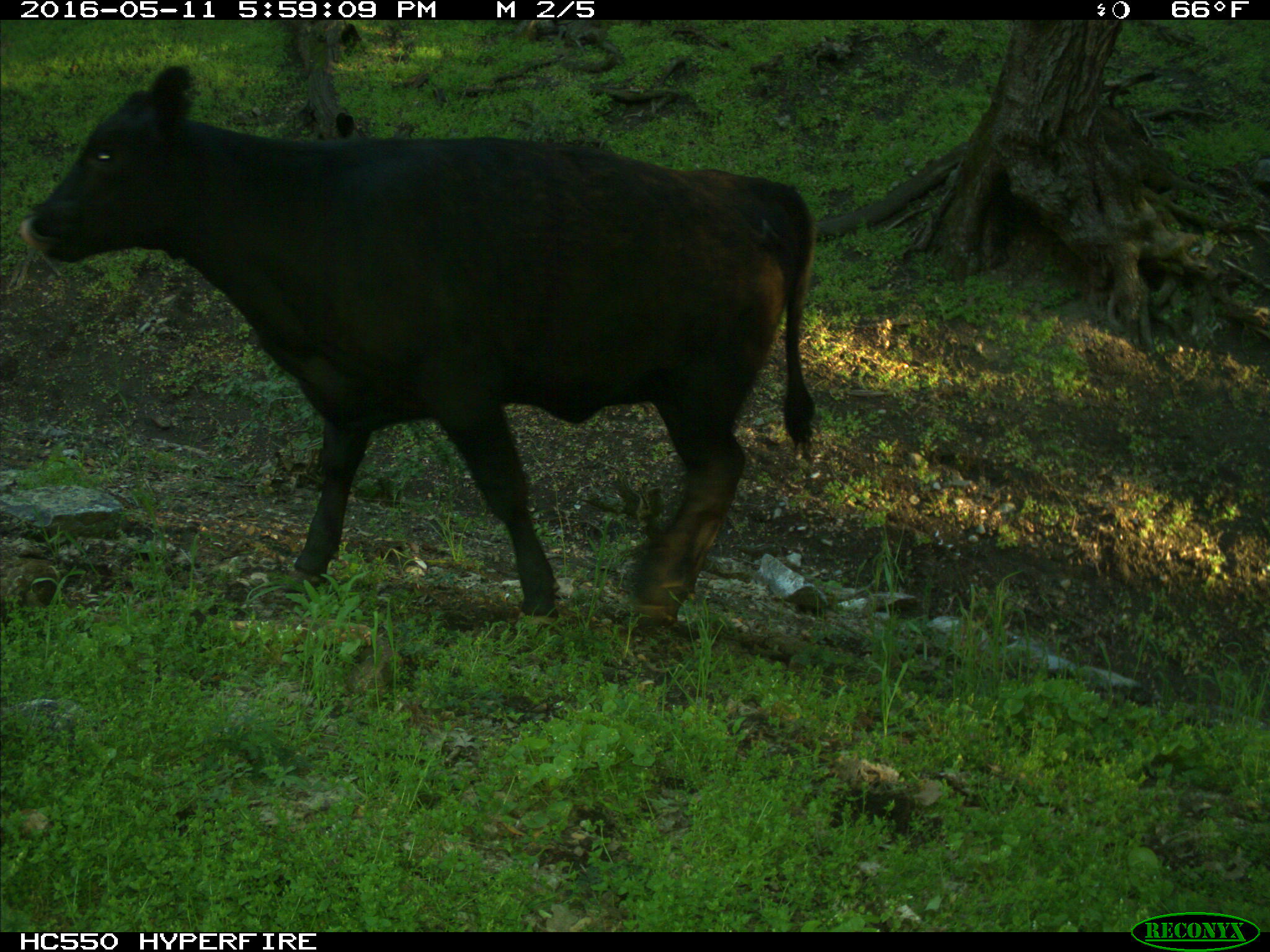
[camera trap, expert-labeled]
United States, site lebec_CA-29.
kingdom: Animalia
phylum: Chordata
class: Mammalia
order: Artiodactyla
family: Bovidae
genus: Bos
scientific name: Bos taurus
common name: domestic cow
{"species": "Bos taurus (domestic cow)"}